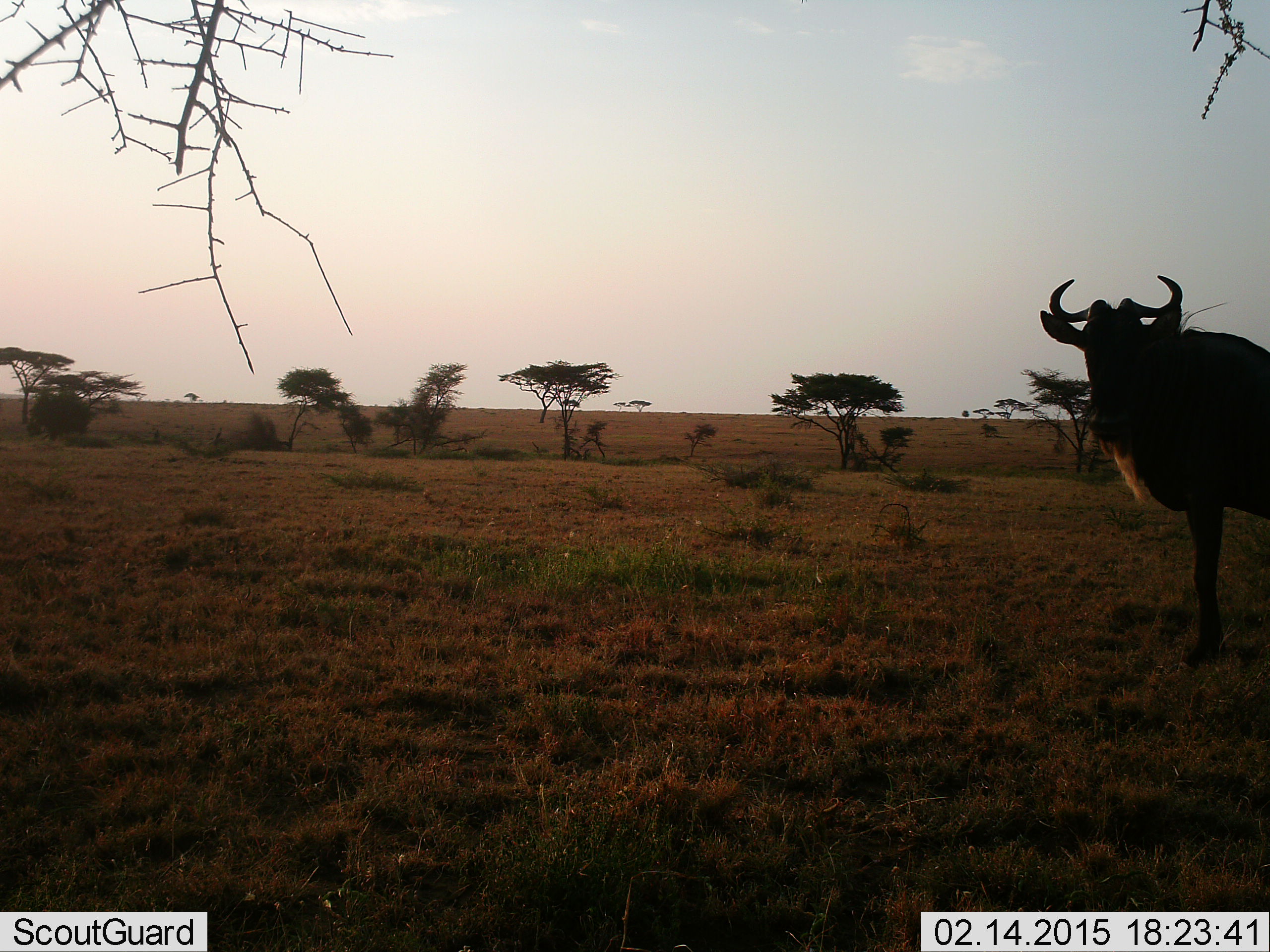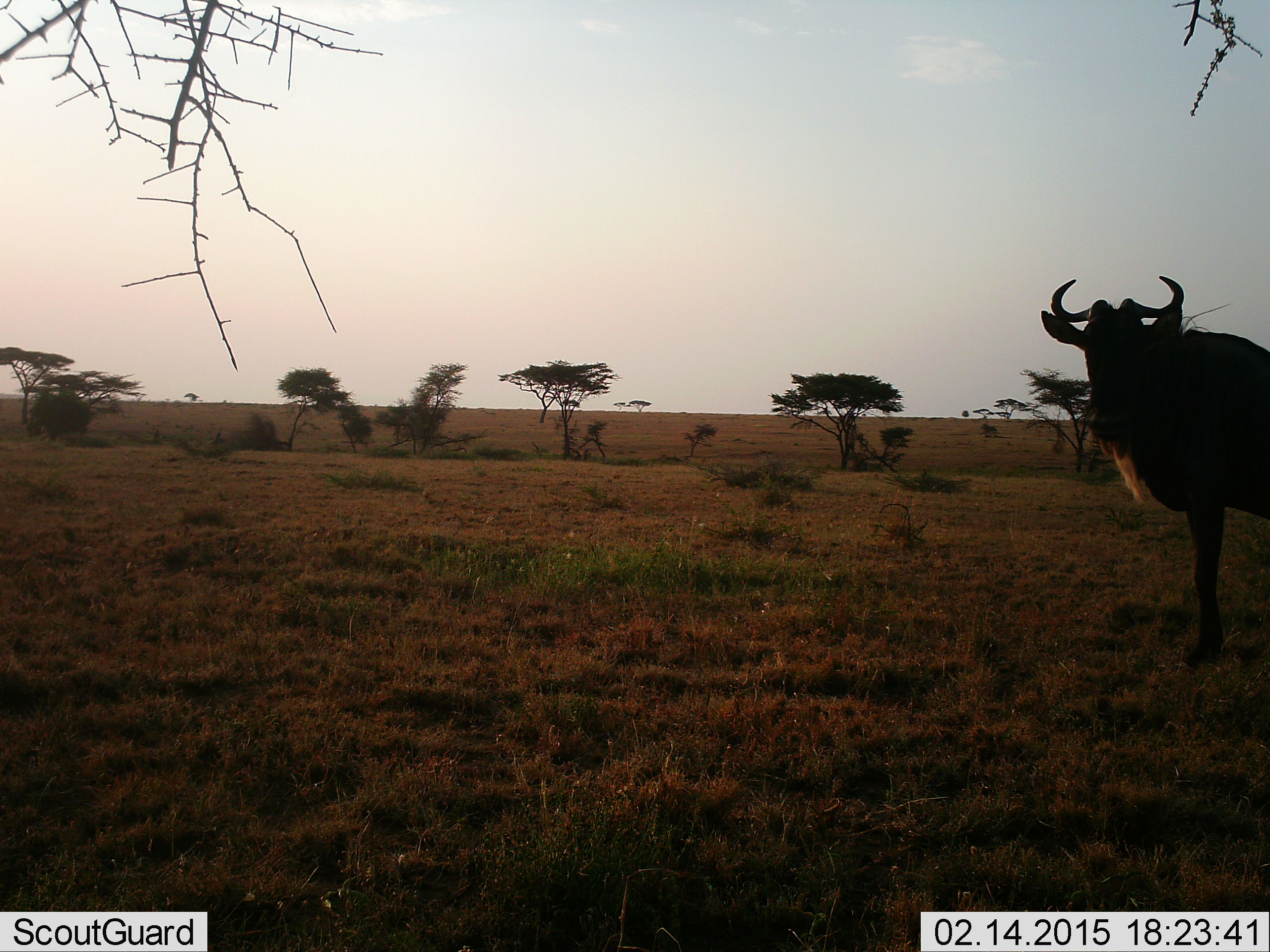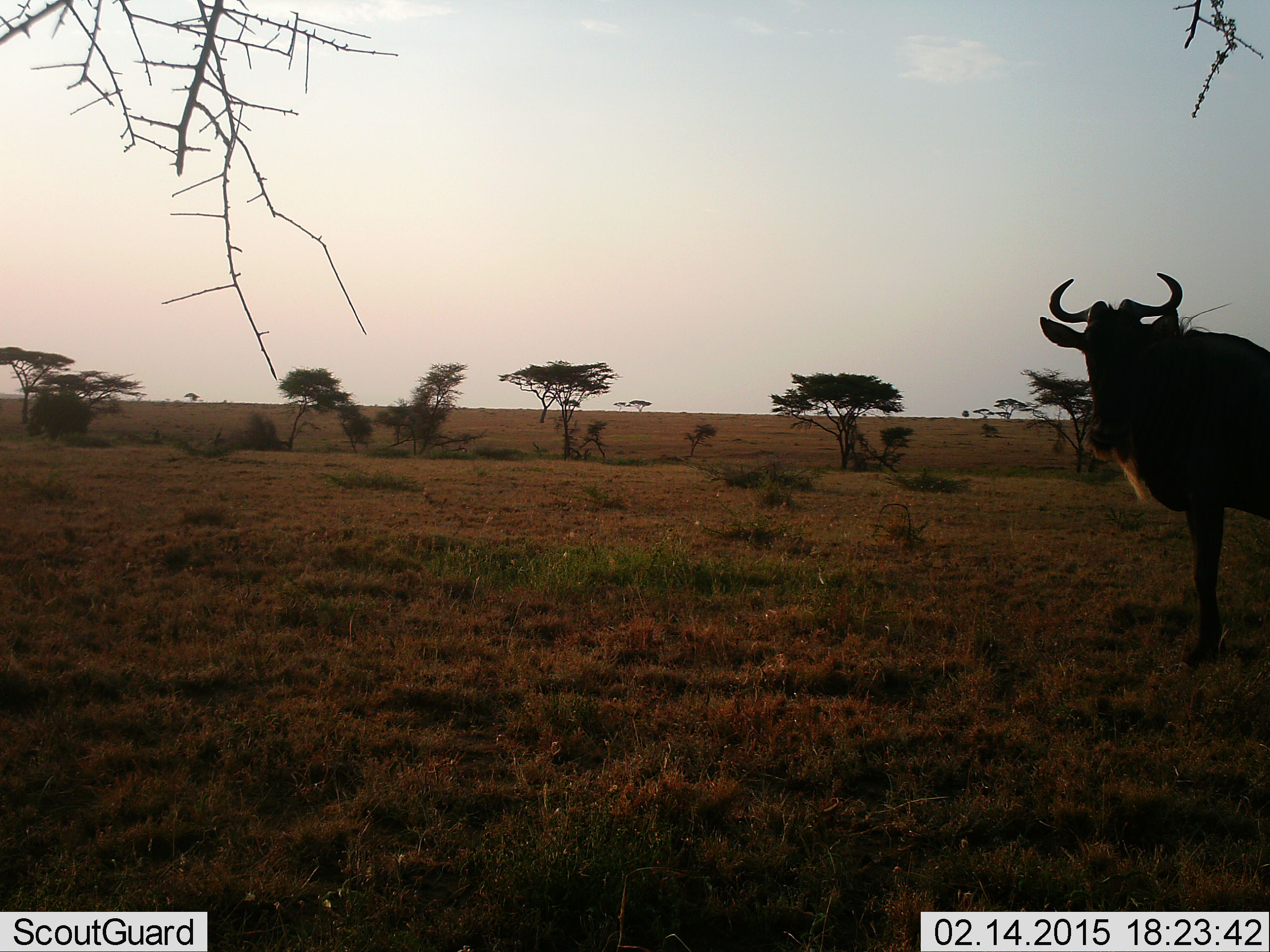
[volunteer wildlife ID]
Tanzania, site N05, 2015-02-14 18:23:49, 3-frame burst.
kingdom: Animalia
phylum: Chordata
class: Mammalia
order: Artiodactyla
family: Bovidae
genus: Connochaetes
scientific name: Connochaetes taurinus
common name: blue wildebeest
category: wildebeest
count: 1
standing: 100%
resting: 0%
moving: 0%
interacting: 10%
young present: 0%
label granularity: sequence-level